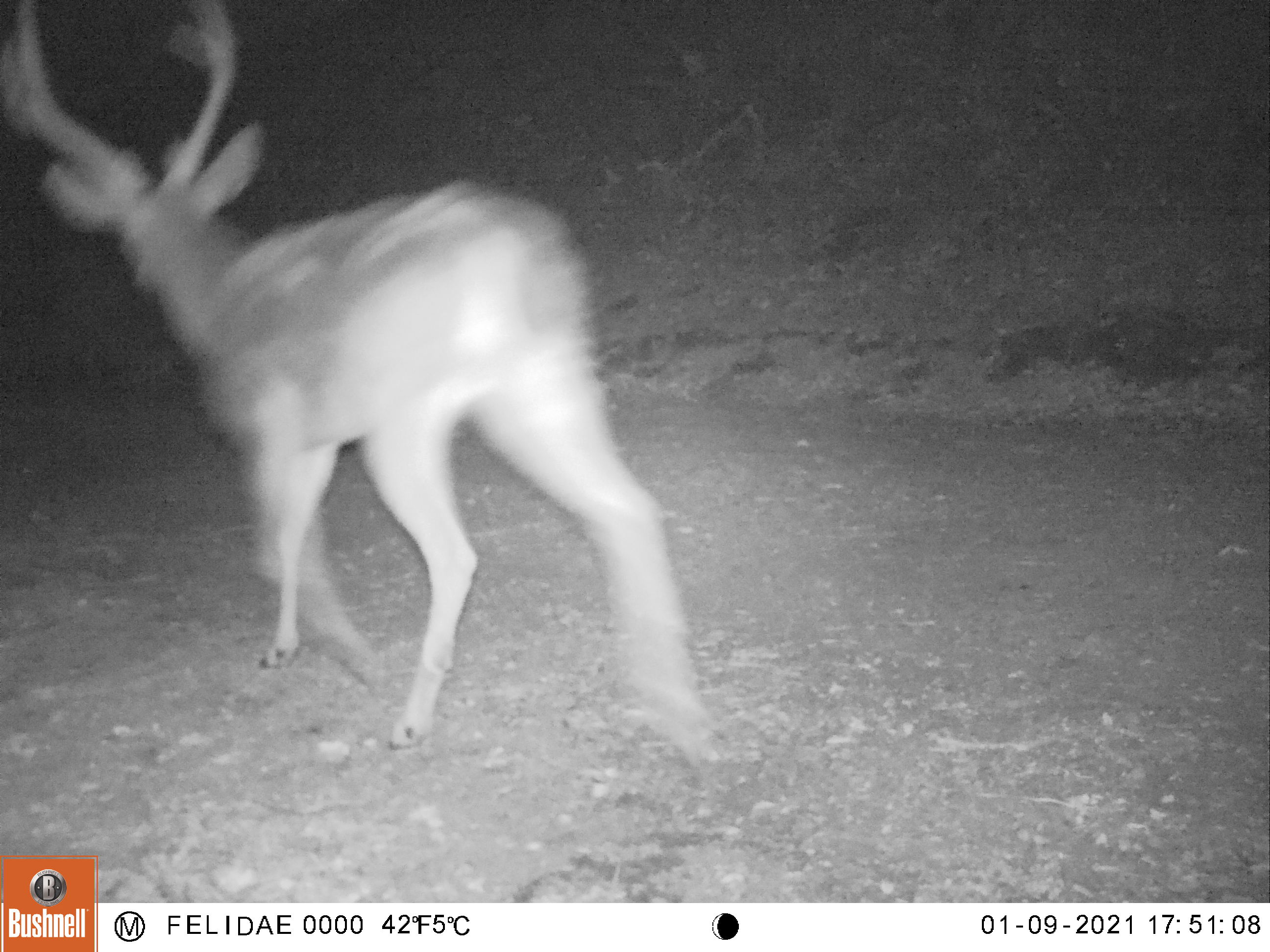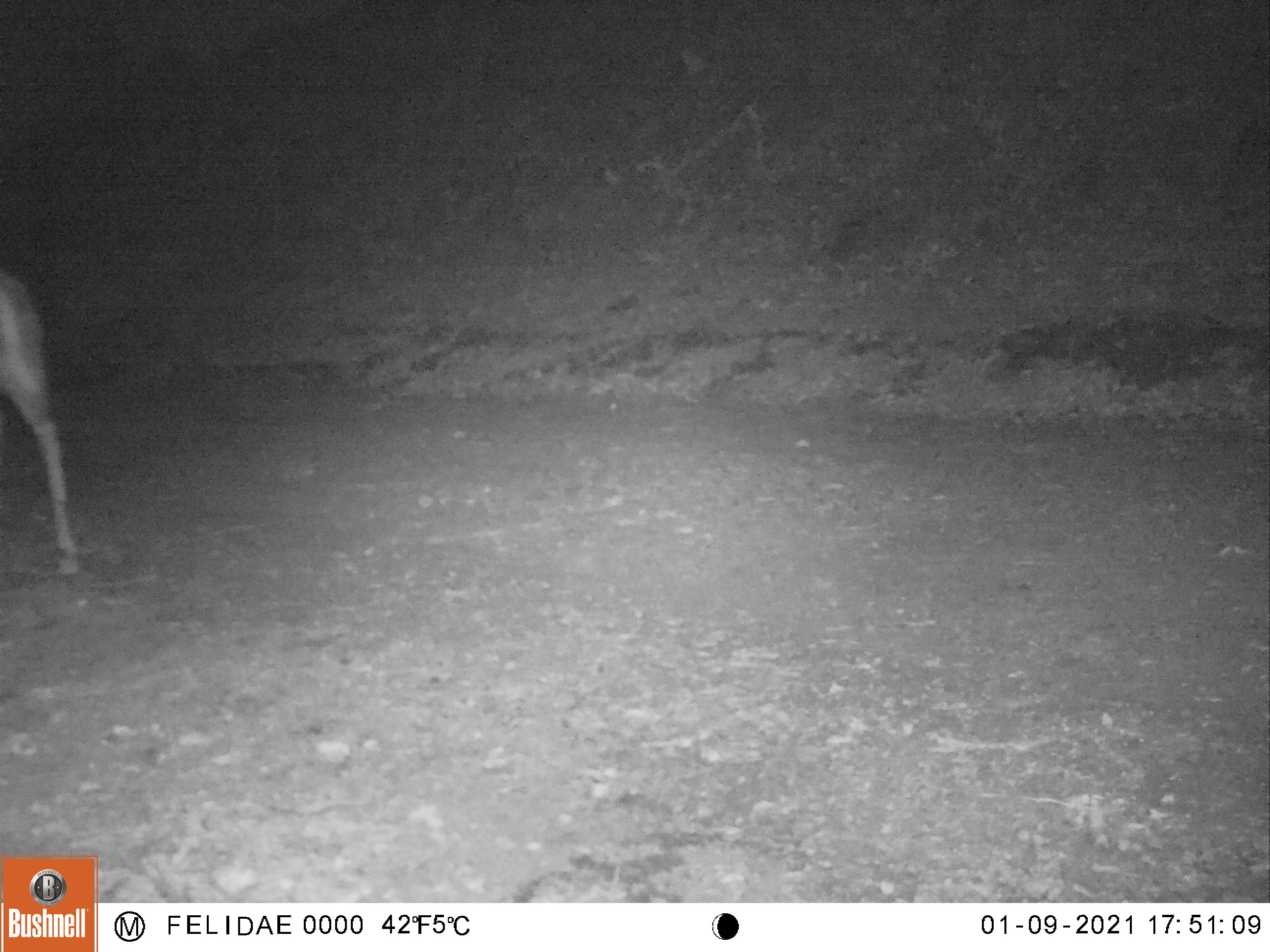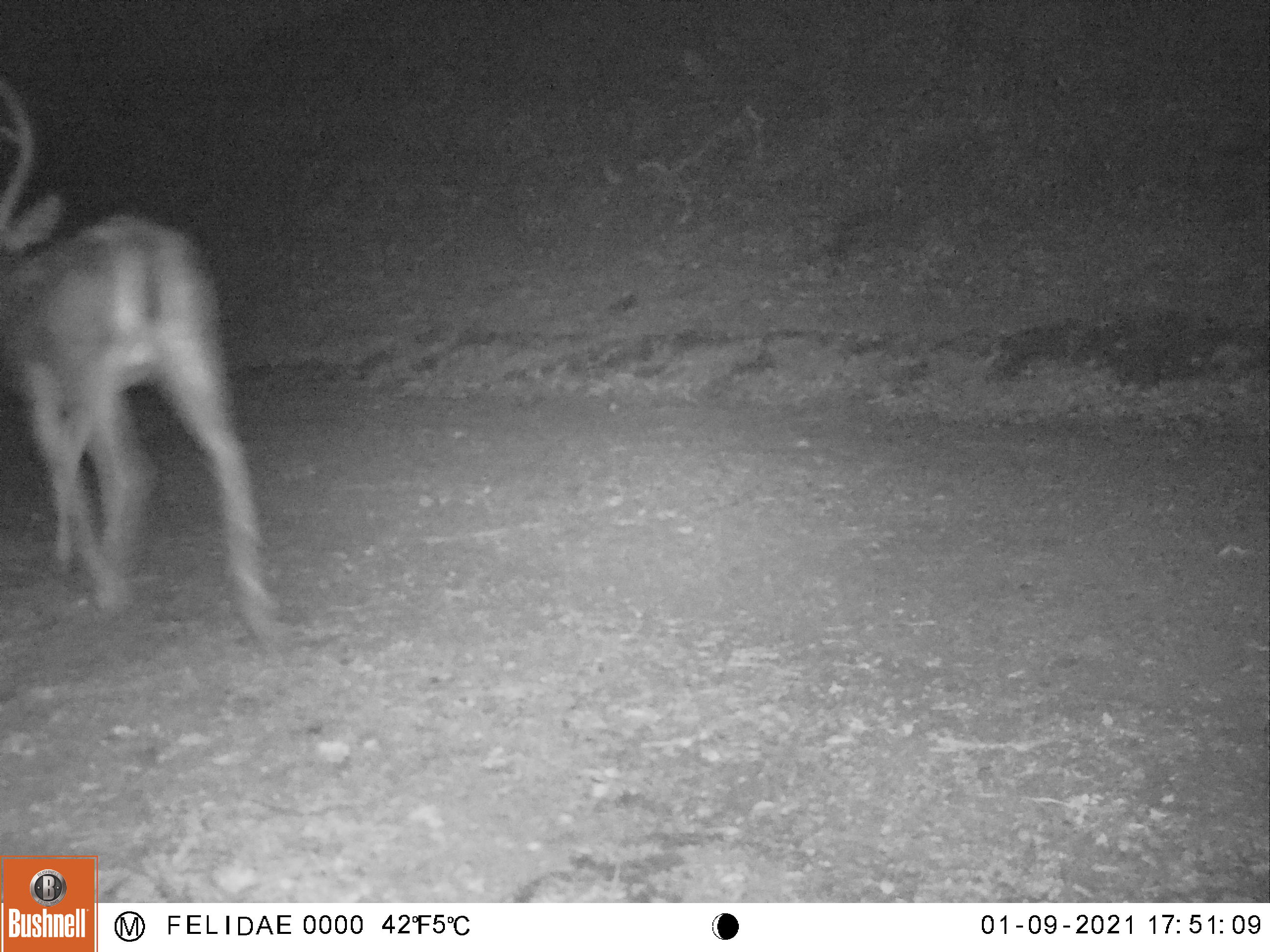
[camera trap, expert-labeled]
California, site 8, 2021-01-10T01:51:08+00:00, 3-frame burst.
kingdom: Animalia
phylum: Chordata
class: Mammalia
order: Artiodactyla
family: Cervidae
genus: Odocoileus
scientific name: Odocoileus hemionus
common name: mule deer